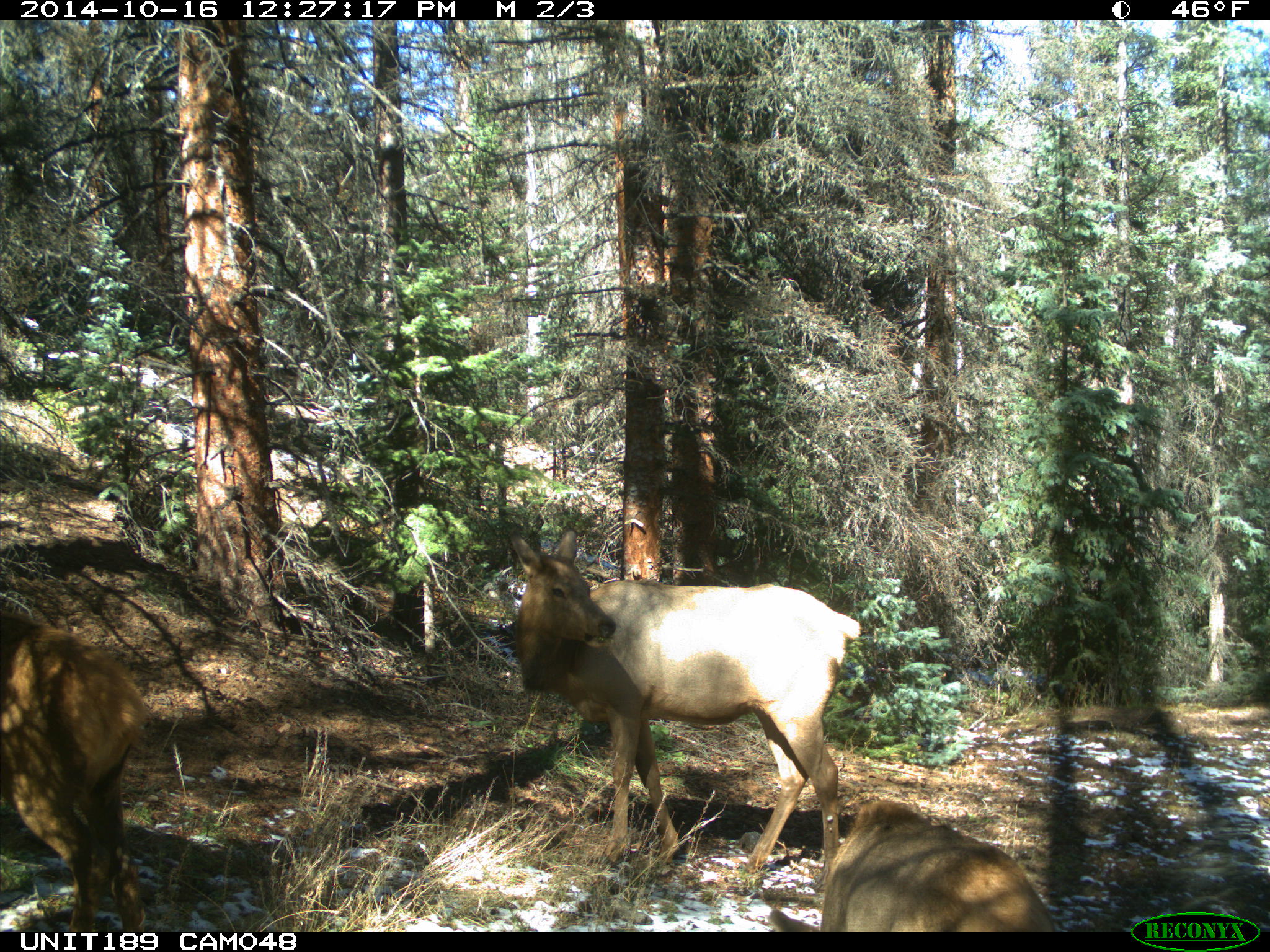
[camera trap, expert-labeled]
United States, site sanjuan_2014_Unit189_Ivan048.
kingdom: Animalia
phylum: Chordata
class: Mammalia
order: Artiodactyla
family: Cervidae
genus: Cervus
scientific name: Cervus elaphus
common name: red deer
Cervus elaphus (red deer).